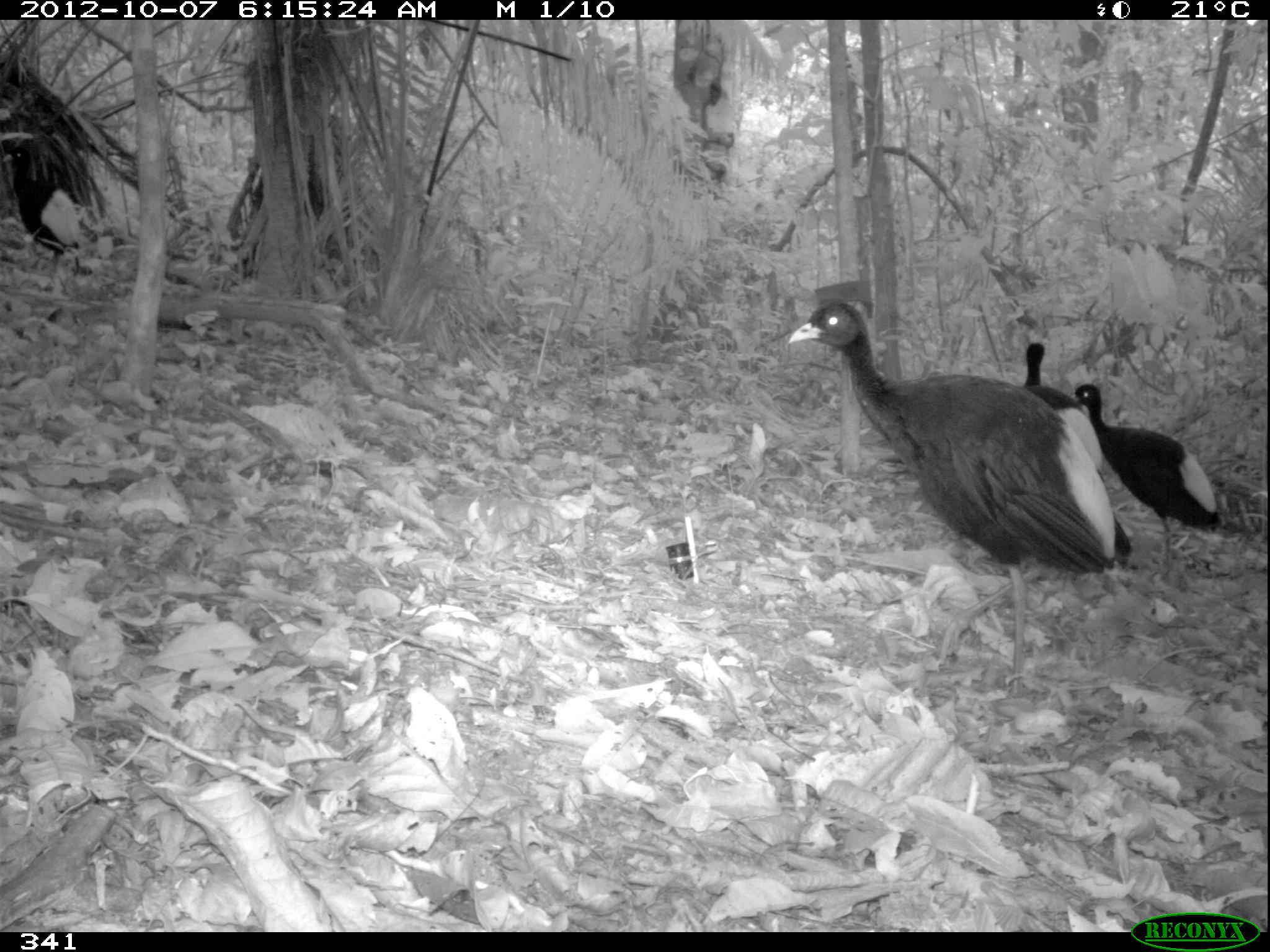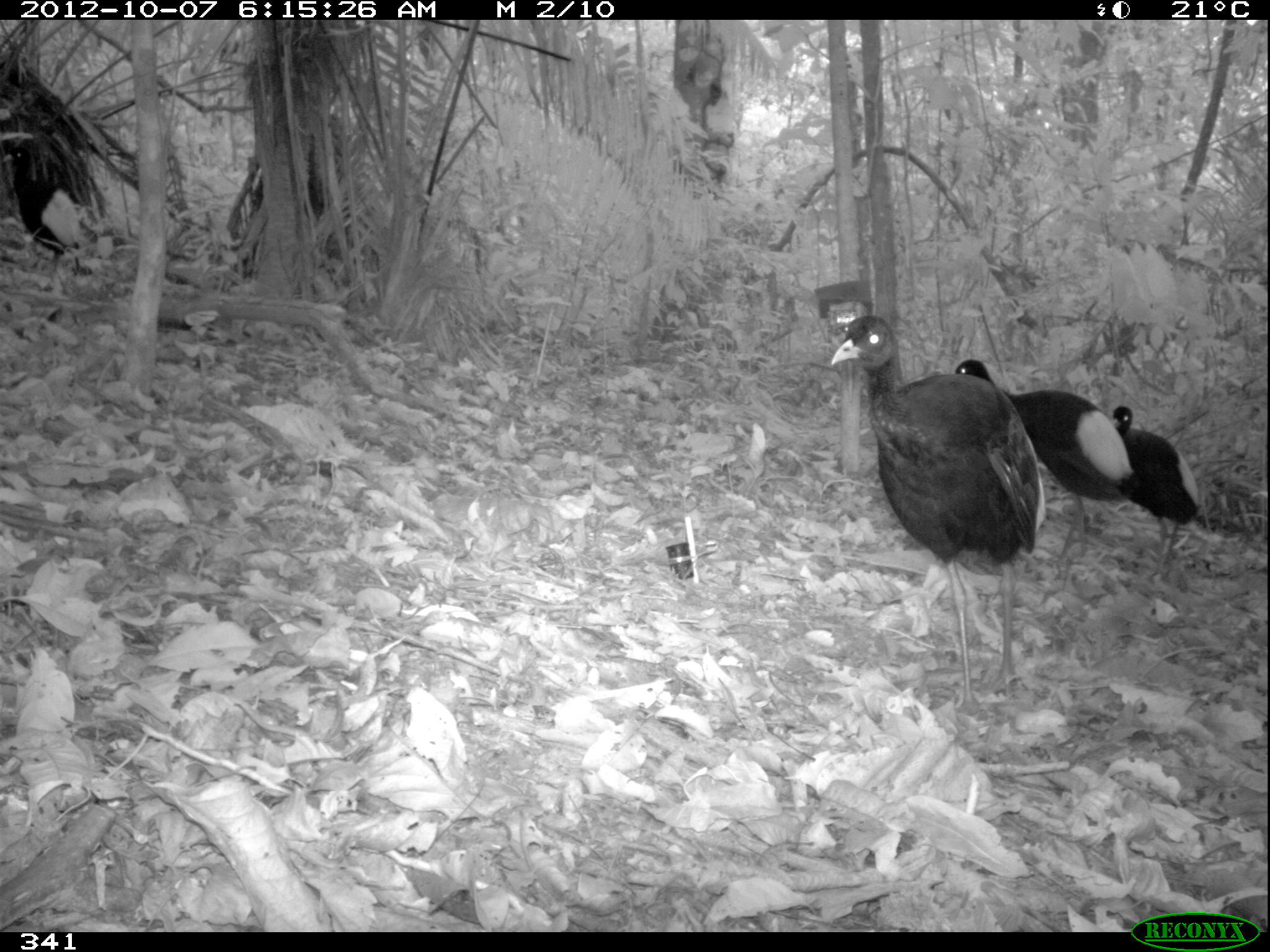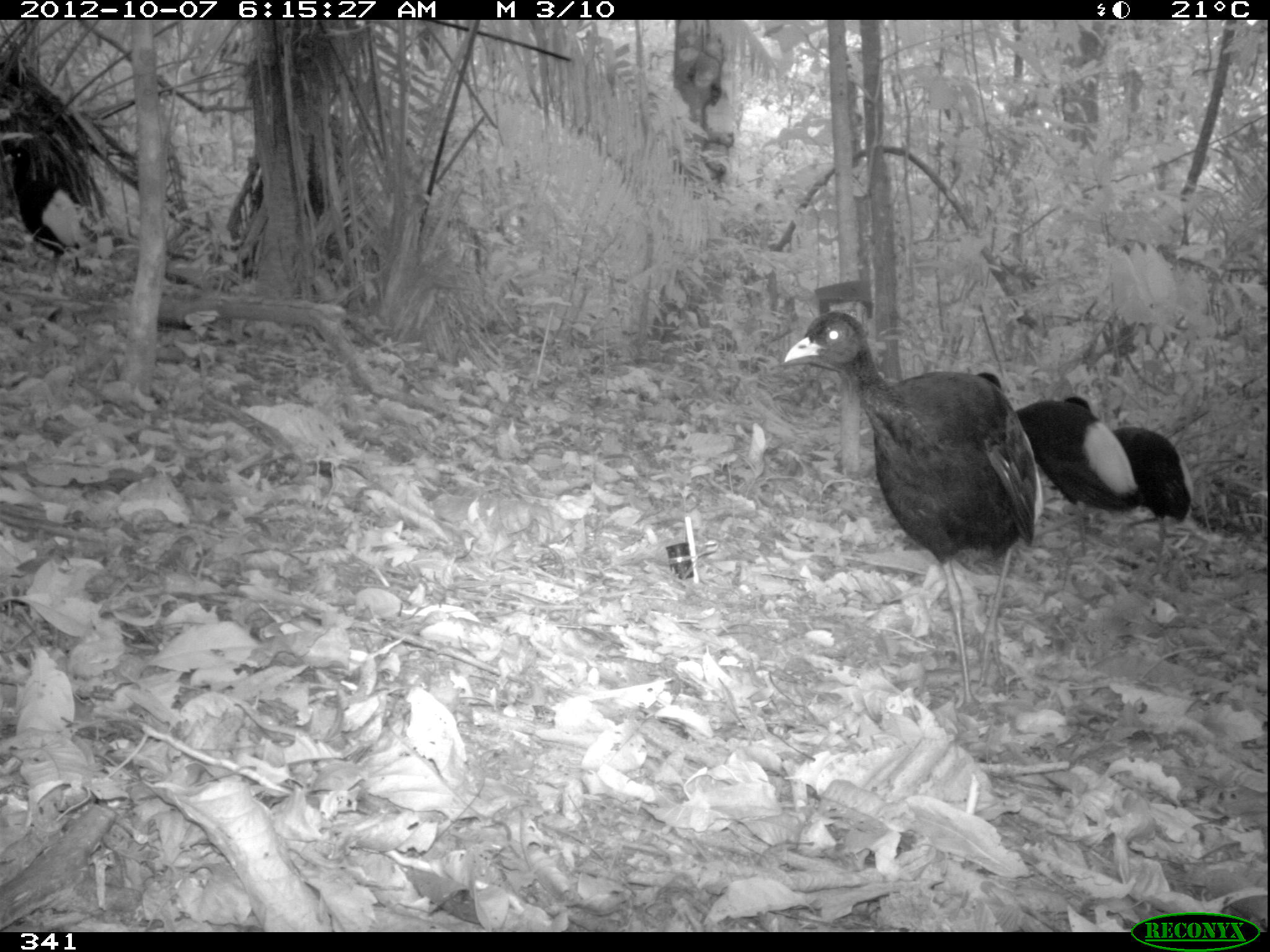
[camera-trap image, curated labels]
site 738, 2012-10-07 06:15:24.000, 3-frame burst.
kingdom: Animalia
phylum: Chordata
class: Aves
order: Gruiformes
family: Psophiidae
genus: Psophia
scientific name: Psophia leucoptera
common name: pale-winged trumpeter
Psophia leucoptera (pale-winged trumpeter).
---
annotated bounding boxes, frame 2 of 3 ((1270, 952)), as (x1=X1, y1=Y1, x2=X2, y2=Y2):
psophia leucoptera: (x1=829, y1=314, x2=1047, y2=717); (x1=953, y1=359, x2=1144, y2=563); (x1=1110, y1=405, x2=1202, y2=575); (x1=0, y1=145, x2=80, y2=276)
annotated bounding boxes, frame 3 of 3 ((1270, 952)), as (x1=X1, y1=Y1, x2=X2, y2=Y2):
psophia leucoptera: (x1=783, y1=308, x2=1042, y2=714); (x1=972, y1=372, x2=1144, y2=557); (x1=1062, y1=394, x2=1195, y2=568); (x1=0, y1=145, x2=82, y2=273)